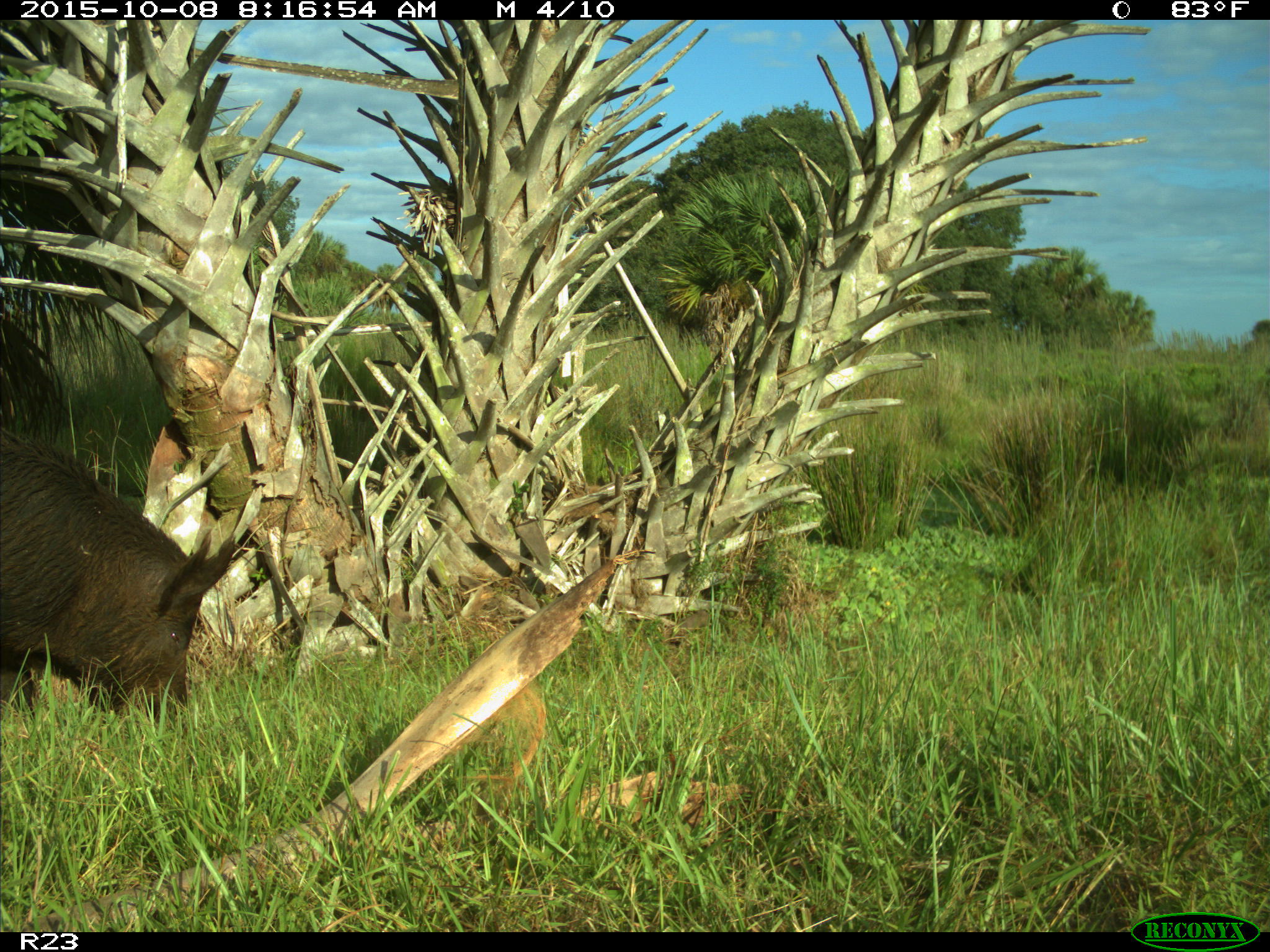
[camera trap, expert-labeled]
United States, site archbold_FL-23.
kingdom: Animalia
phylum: Chordata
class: Mammalia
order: Artiodactyla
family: Suidae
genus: Sus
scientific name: Sus scrofa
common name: wild boar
Sus scrofa (wild boar).